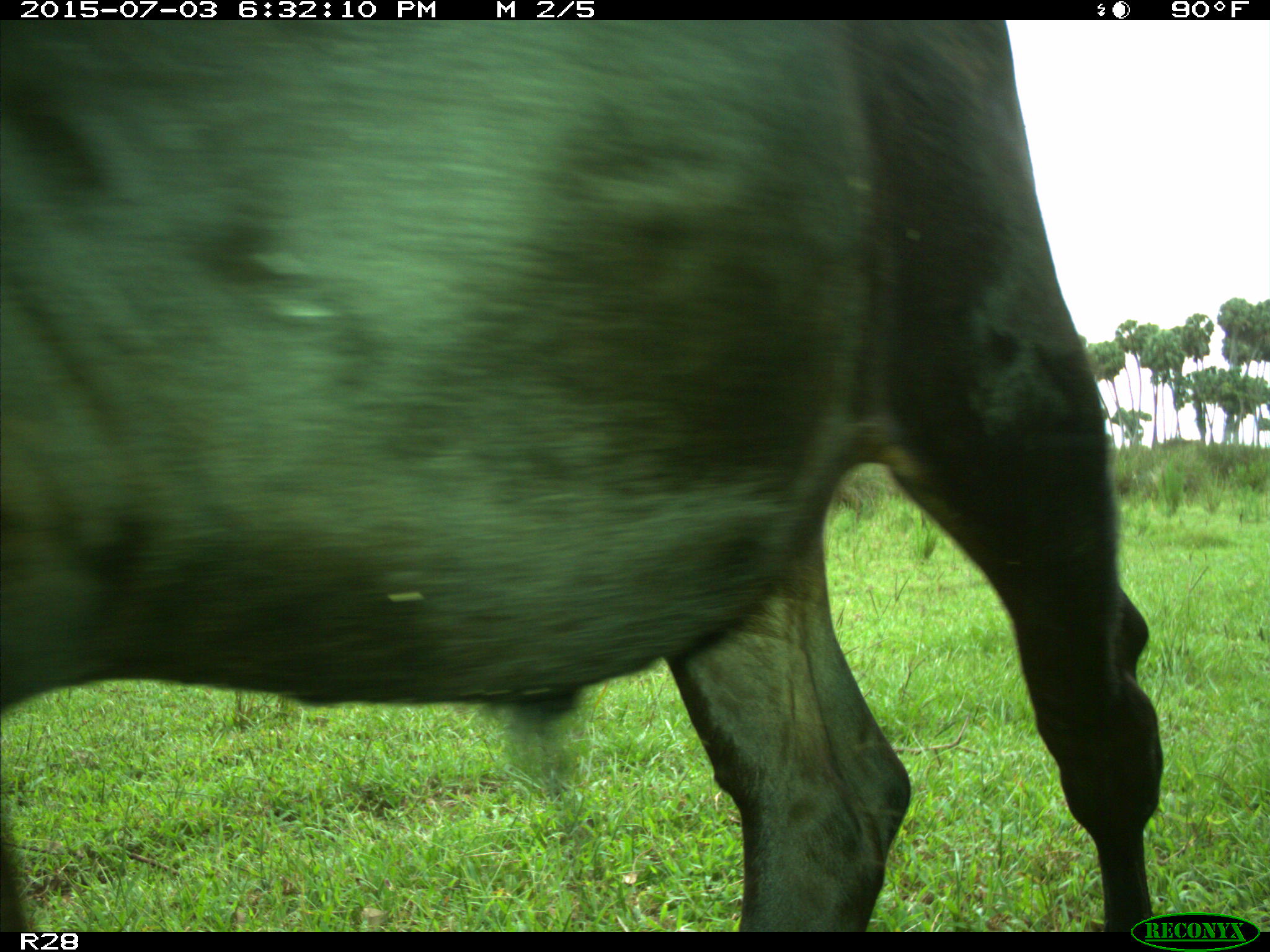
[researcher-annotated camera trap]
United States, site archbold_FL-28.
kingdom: Animalia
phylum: Chordata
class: Mammalia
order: Artiodactyla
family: Bovidae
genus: Bos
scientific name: Bos taurus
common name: domestic cow